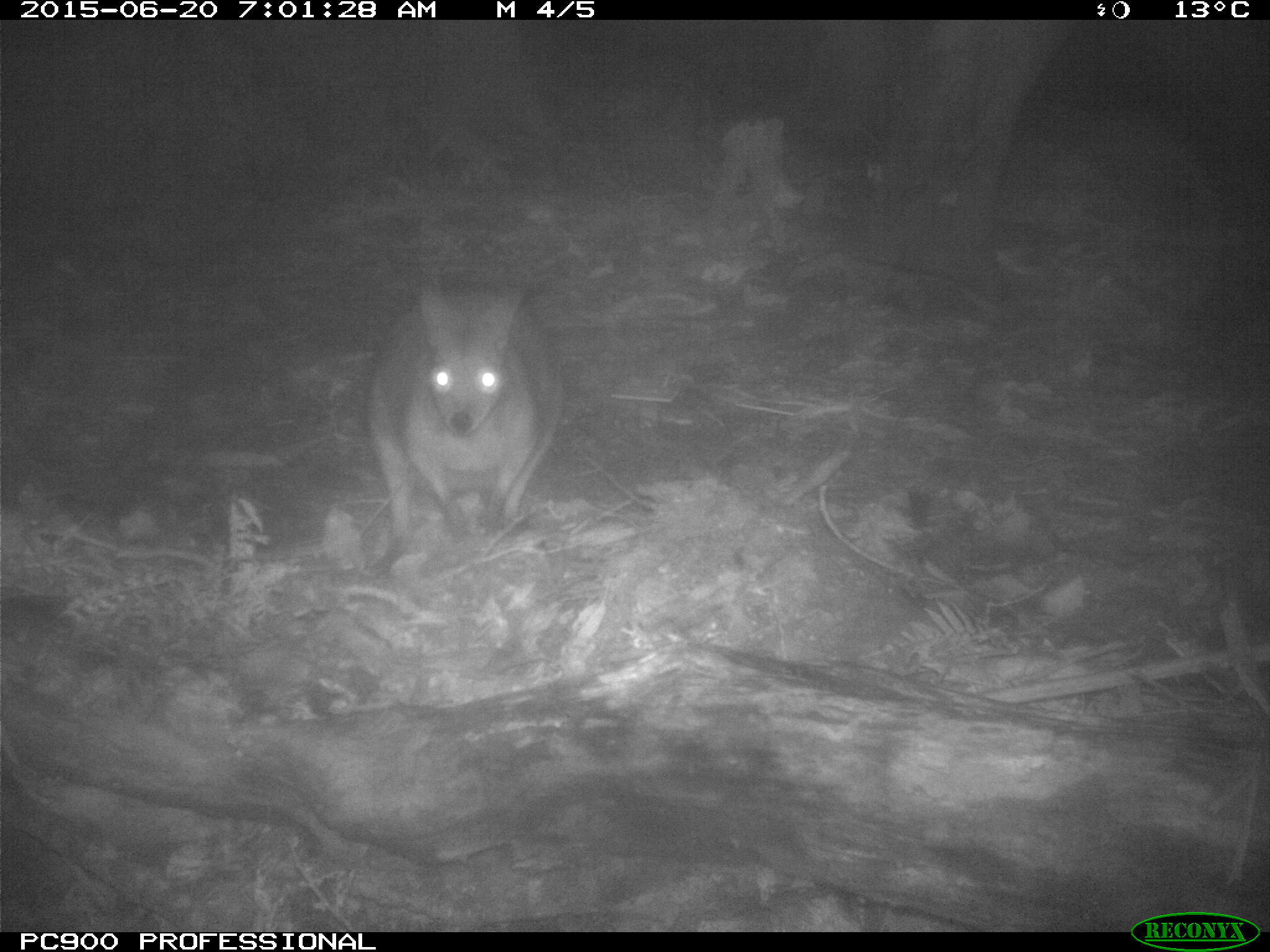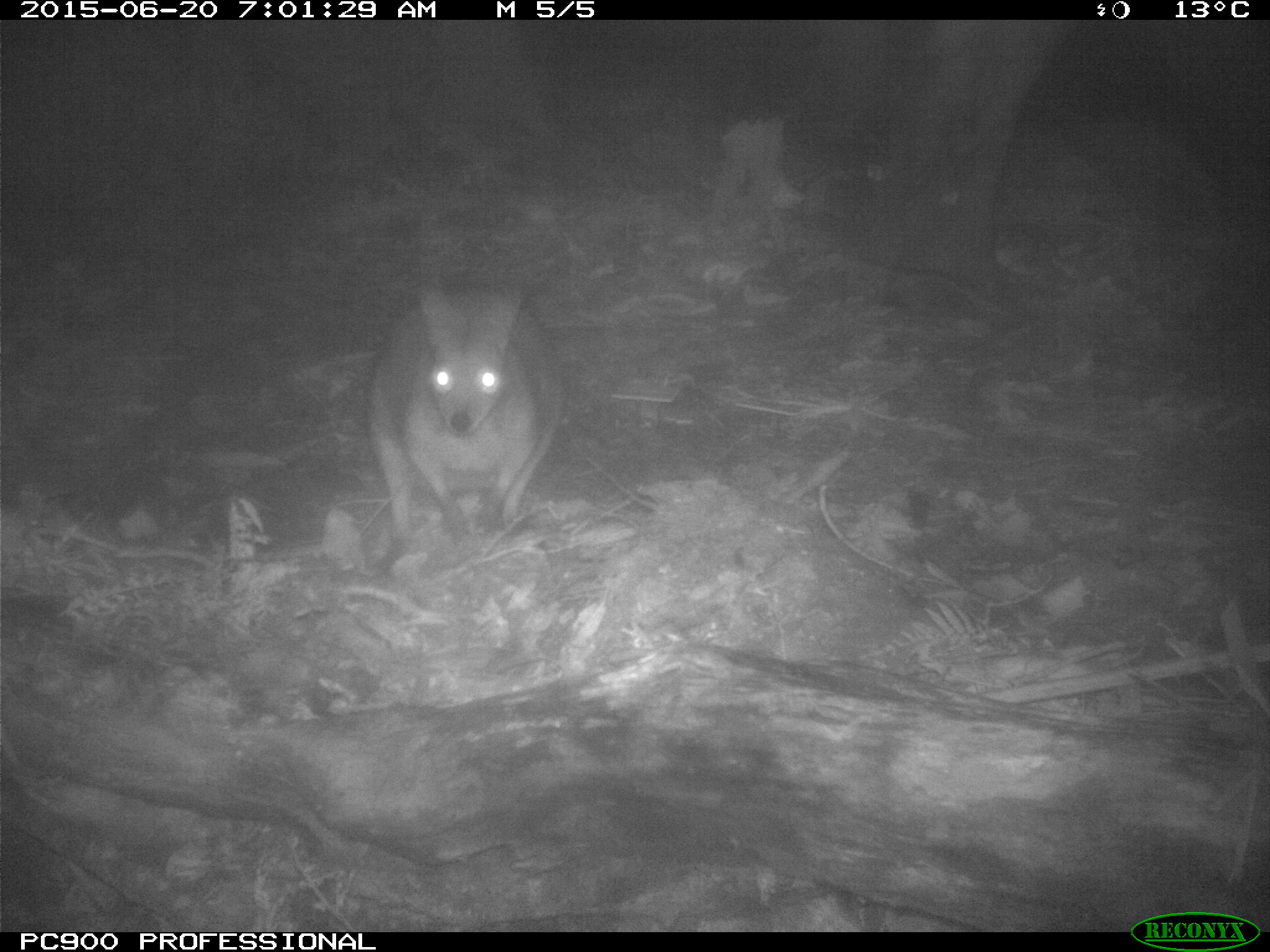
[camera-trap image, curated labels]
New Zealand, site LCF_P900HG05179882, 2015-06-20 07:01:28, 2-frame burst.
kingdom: Animalia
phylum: Chordata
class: Mammalia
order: Diprotodontia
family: Macropodidae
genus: Notamacropus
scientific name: Notamacropus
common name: wallaby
Wallaby (Notamacropus).